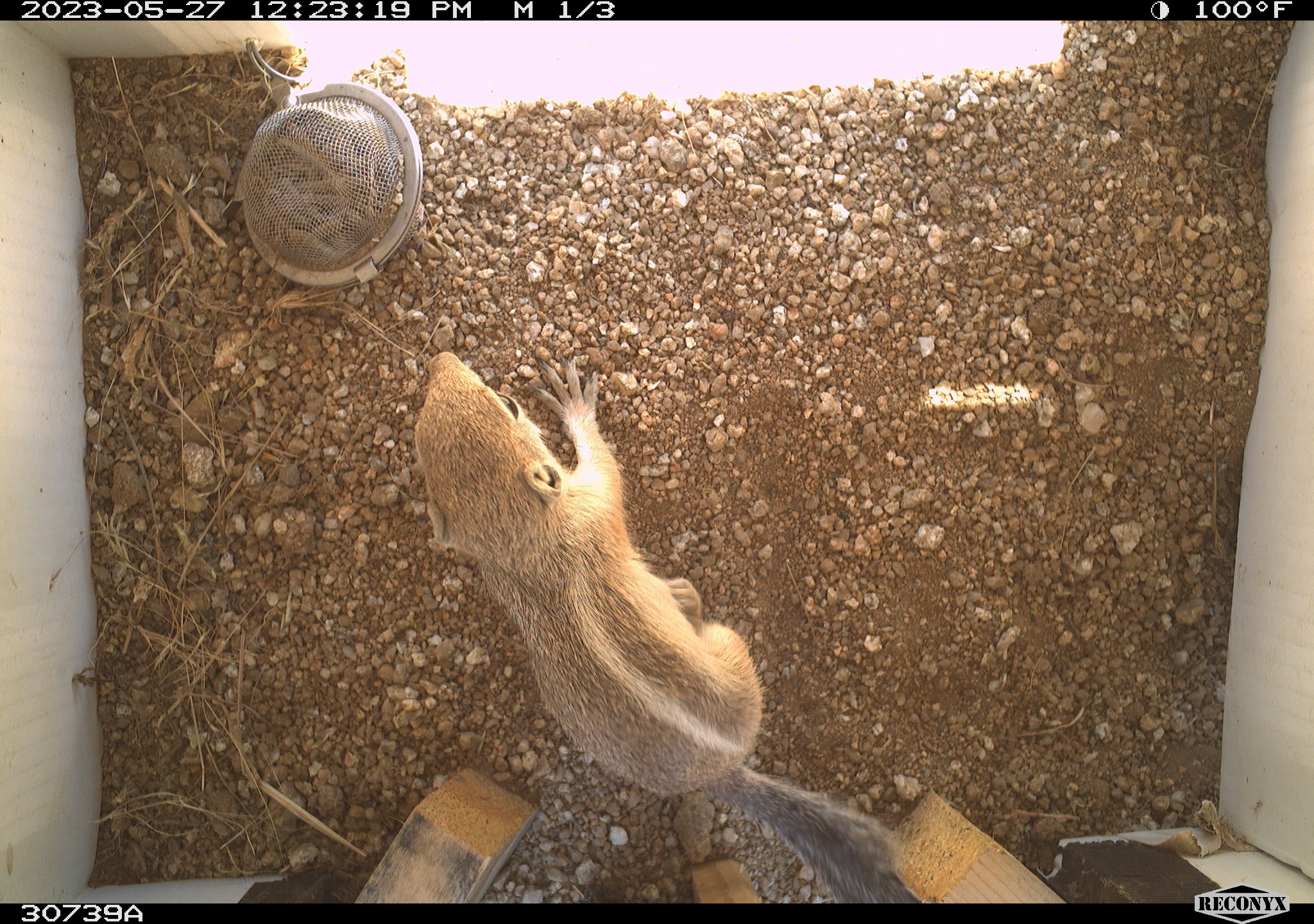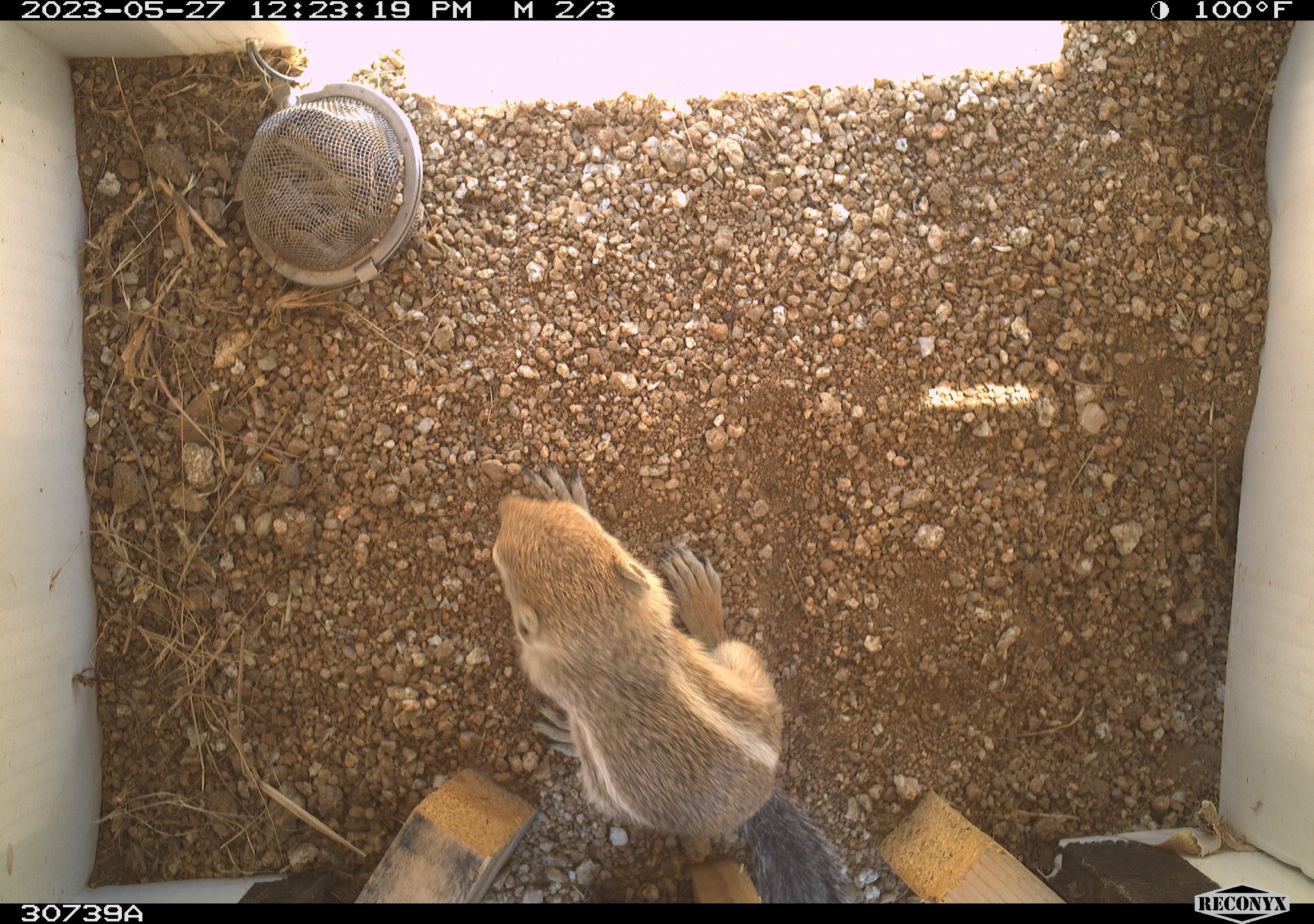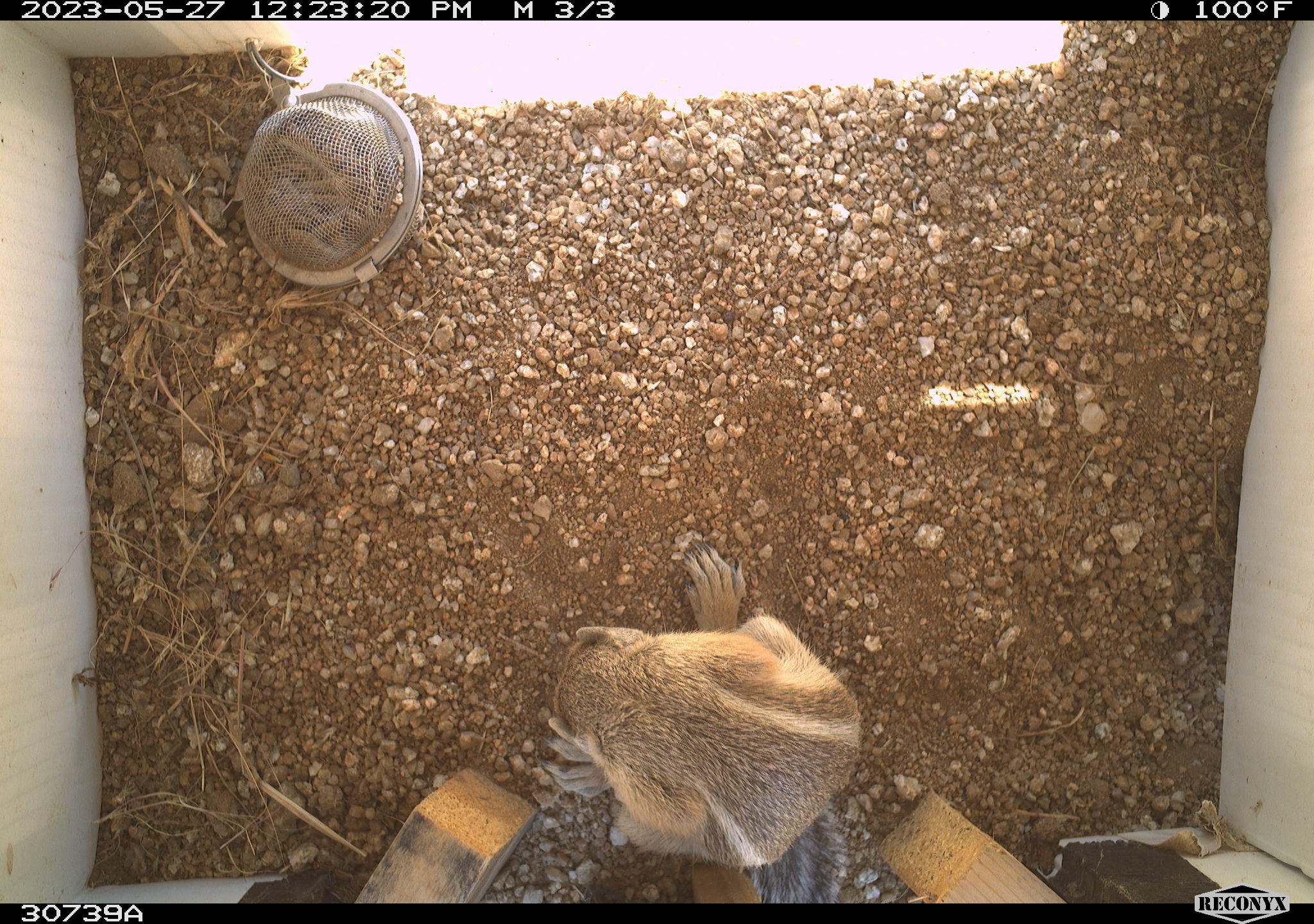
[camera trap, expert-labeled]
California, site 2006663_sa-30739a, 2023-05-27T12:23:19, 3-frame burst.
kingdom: Animalia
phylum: Chordata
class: Mammalia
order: Rodentia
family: Sciuridae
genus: Ammospermophilus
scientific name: Ammospermophilus leucurus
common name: white-tailed antelope squirrel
White-tailed antelope squirrel (Ammospermophilus leucurus).